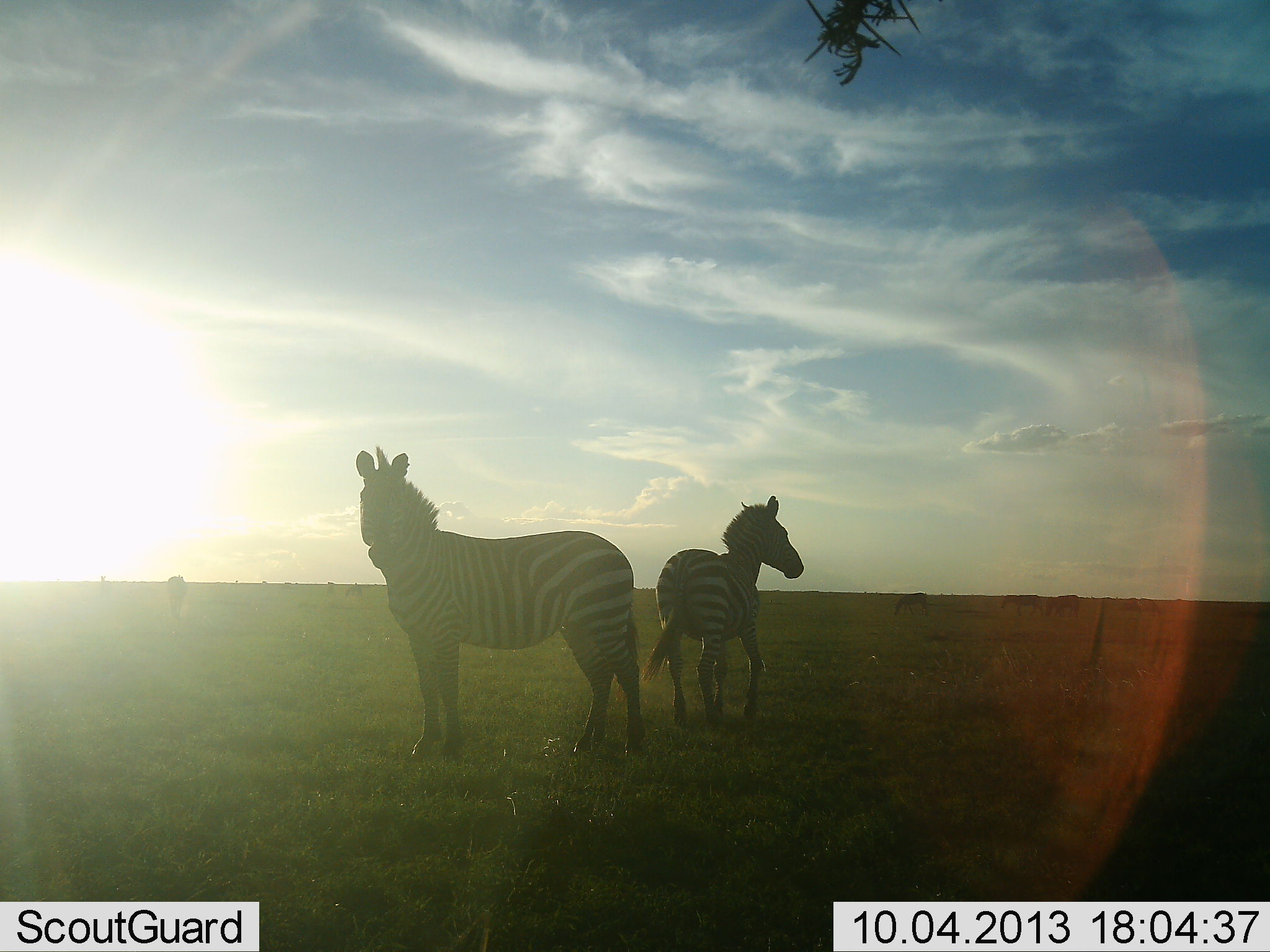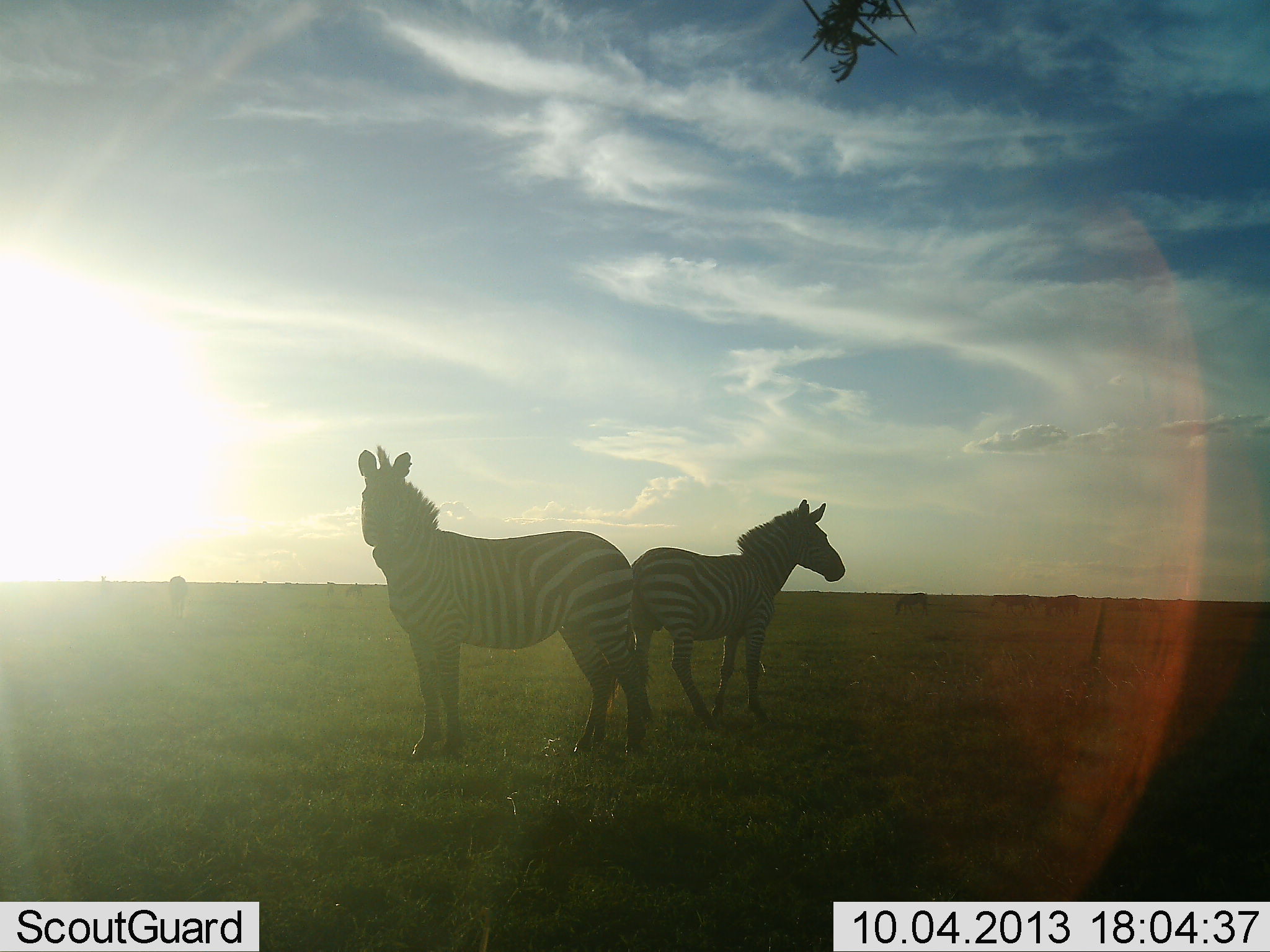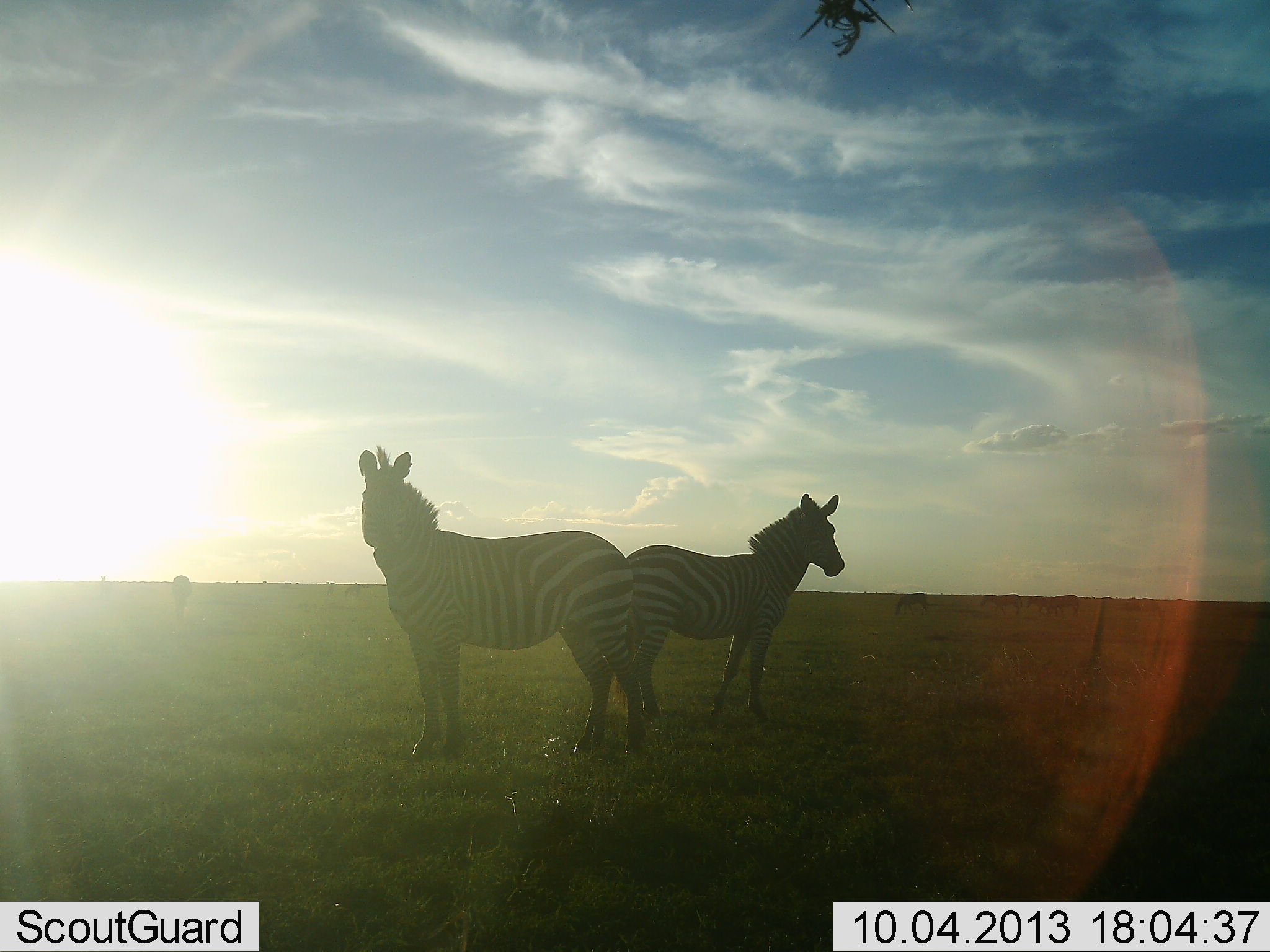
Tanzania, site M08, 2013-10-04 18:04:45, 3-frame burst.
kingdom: Animalia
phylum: Chordata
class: Mammalia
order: Perissodactyla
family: Equidae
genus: Equus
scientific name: Equus quagga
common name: plains zebra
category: zebra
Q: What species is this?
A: Zebra (plains zebra) (Equus quagga).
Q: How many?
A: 2.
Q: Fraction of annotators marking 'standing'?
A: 95%.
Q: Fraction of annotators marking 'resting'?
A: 8%.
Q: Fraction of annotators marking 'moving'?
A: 32%.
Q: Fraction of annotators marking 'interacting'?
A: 0%.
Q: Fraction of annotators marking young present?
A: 3%.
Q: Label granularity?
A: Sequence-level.